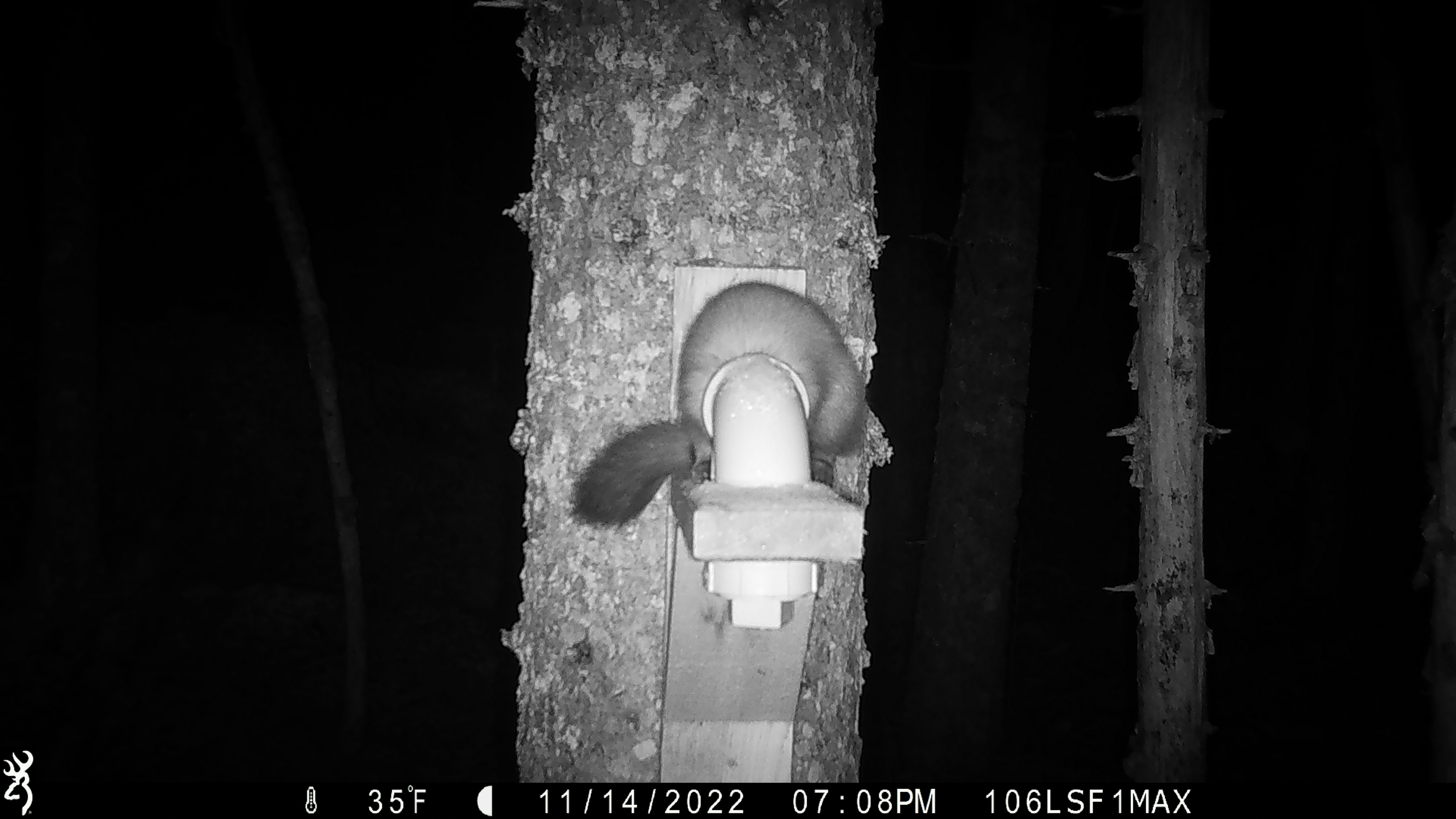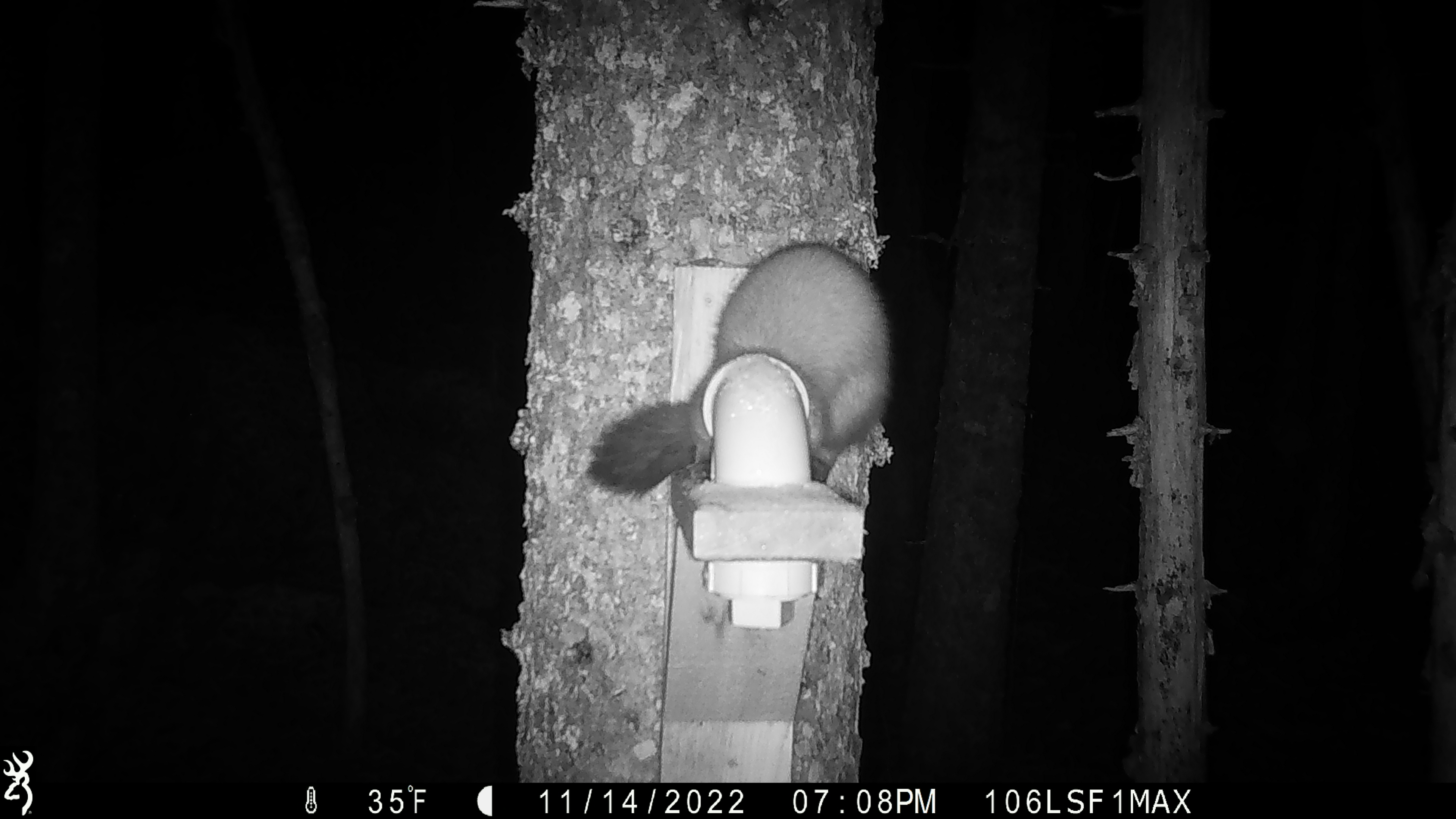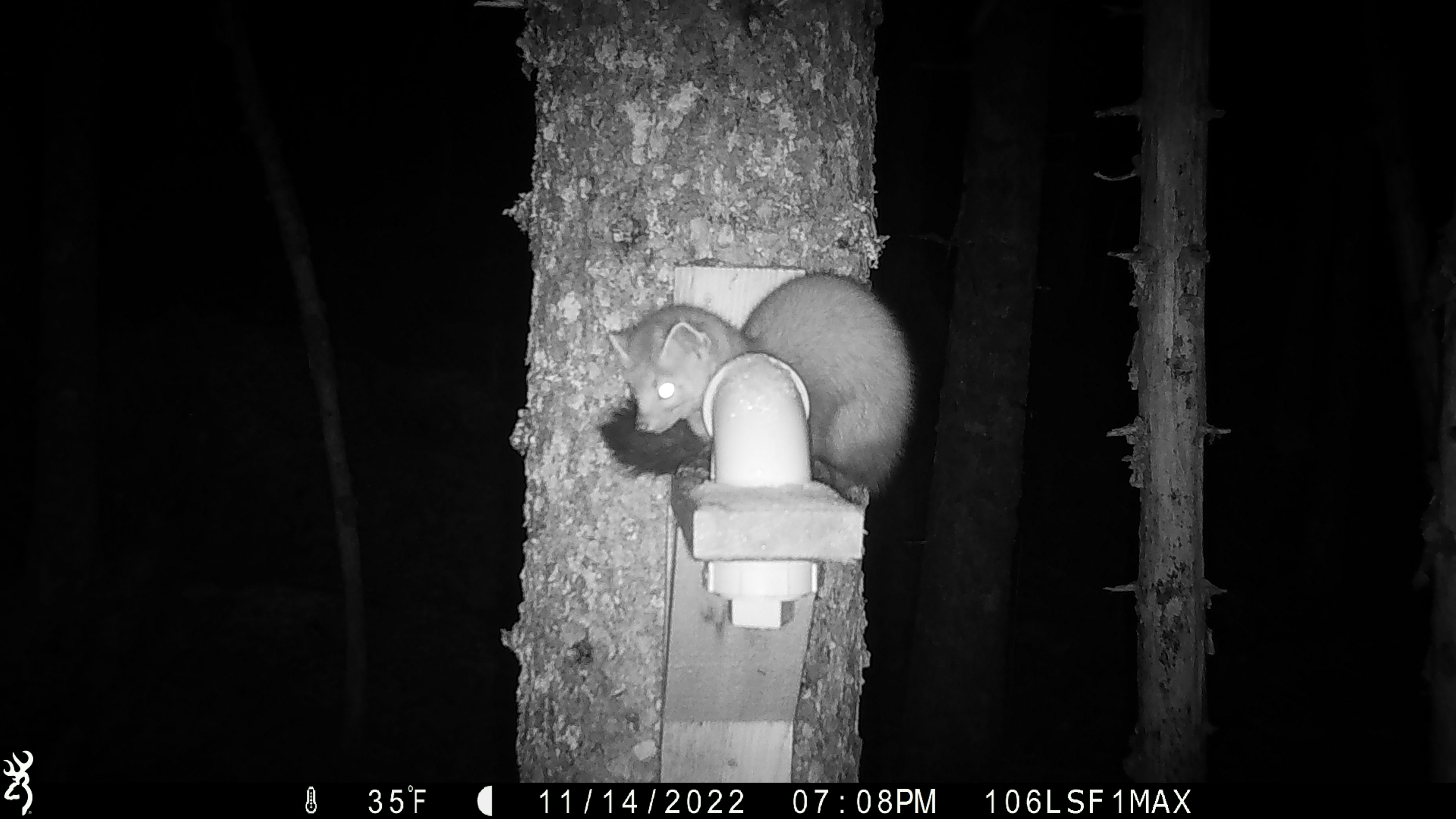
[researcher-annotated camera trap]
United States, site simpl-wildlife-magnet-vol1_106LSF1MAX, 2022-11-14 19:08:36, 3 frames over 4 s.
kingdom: Animalia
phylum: Chordata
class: Mammalia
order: Carnivora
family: Mustelidae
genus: Martes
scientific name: Martes americana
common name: american marten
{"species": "american marten (Martes americana)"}